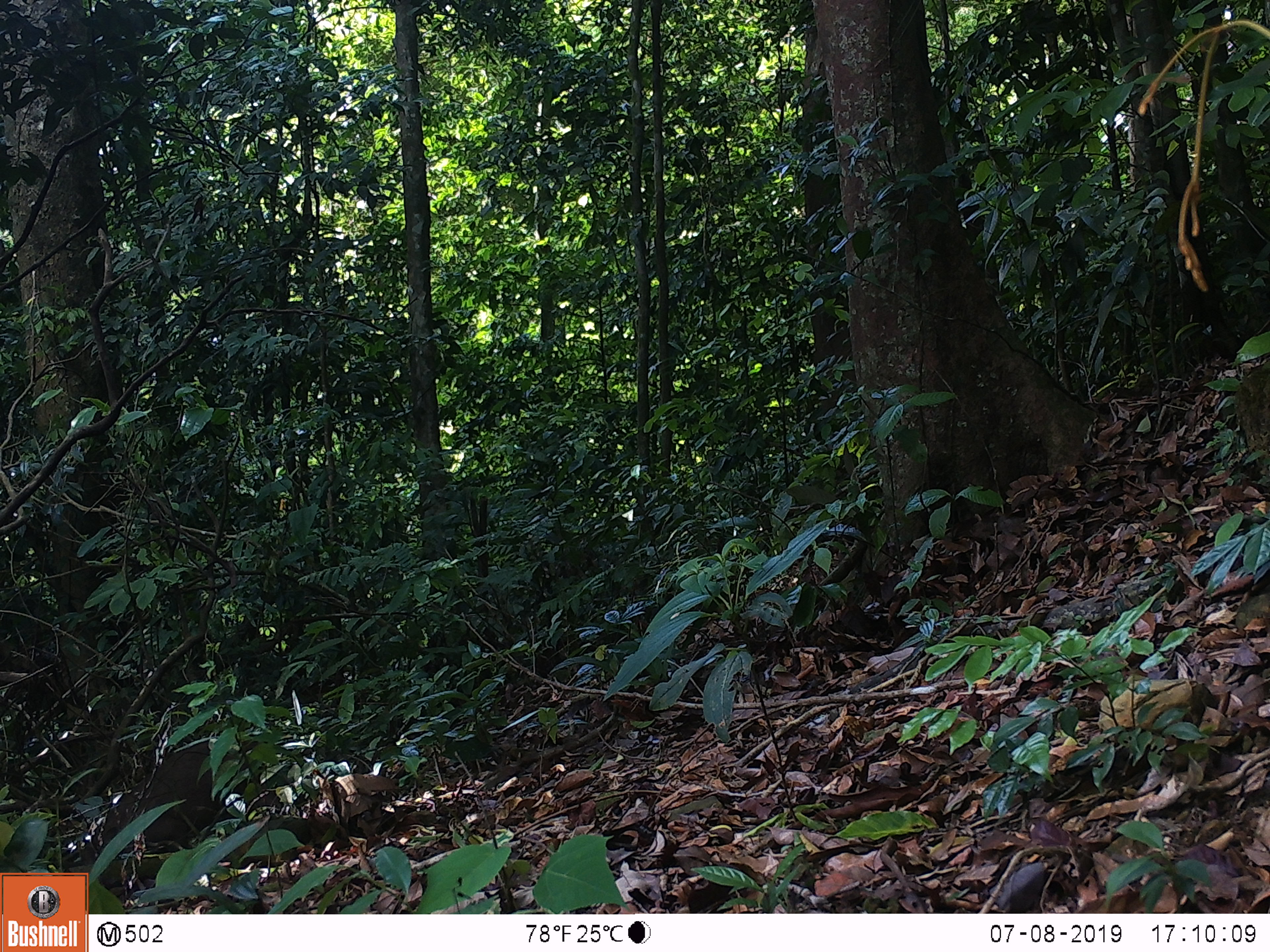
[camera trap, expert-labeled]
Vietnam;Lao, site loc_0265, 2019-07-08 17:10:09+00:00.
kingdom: Animalia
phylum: Chordata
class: Mammalia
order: Artiodactyla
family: Suidae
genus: Sus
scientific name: Sus scrofa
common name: eurasian wild pig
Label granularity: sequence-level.